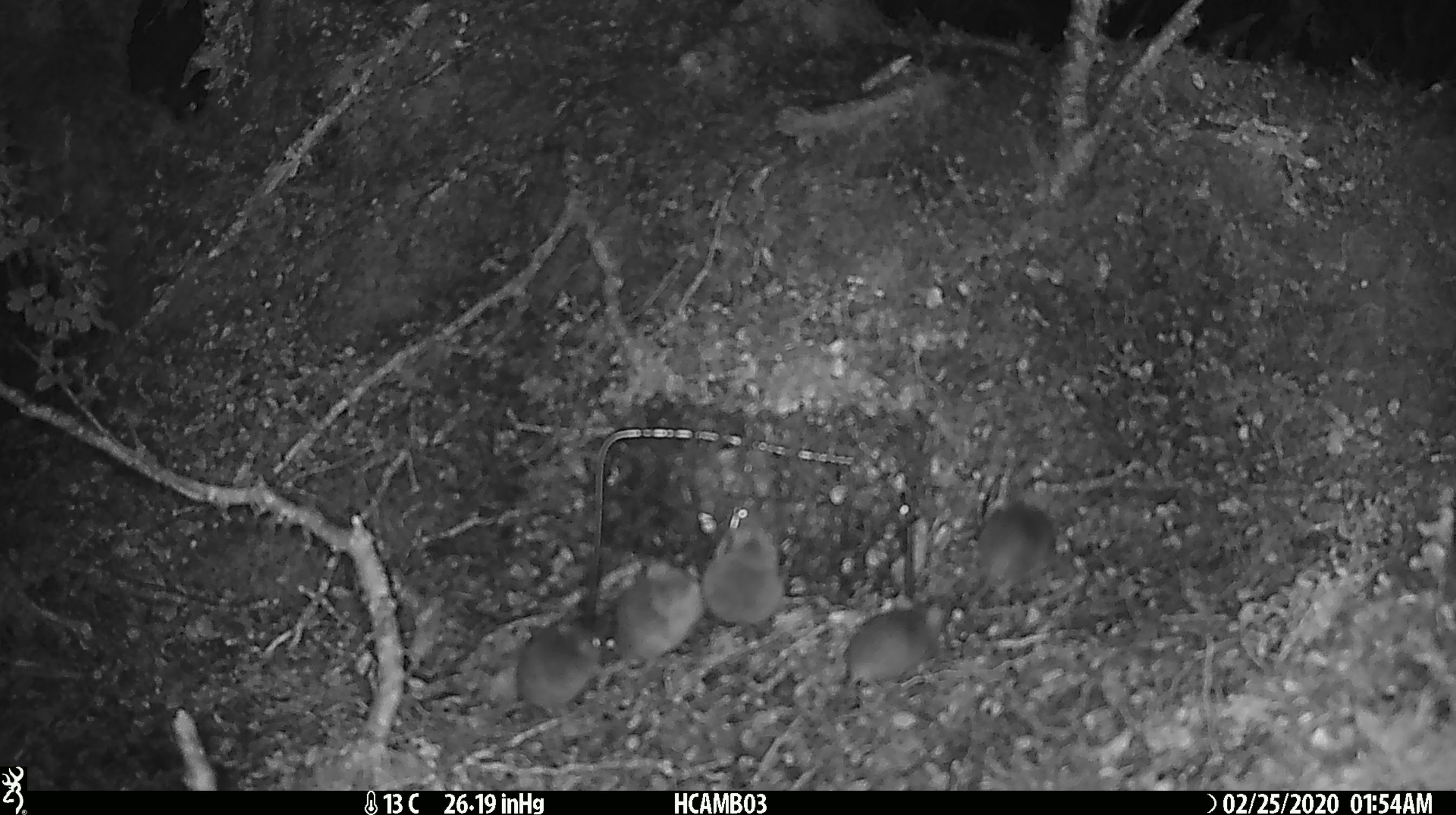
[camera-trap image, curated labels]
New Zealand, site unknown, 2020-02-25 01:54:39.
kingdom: Animalia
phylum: Chordata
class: Mammalia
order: Rodentia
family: Muridae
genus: Mus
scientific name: Mus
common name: mouse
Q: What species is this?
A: Mouse (Mus).